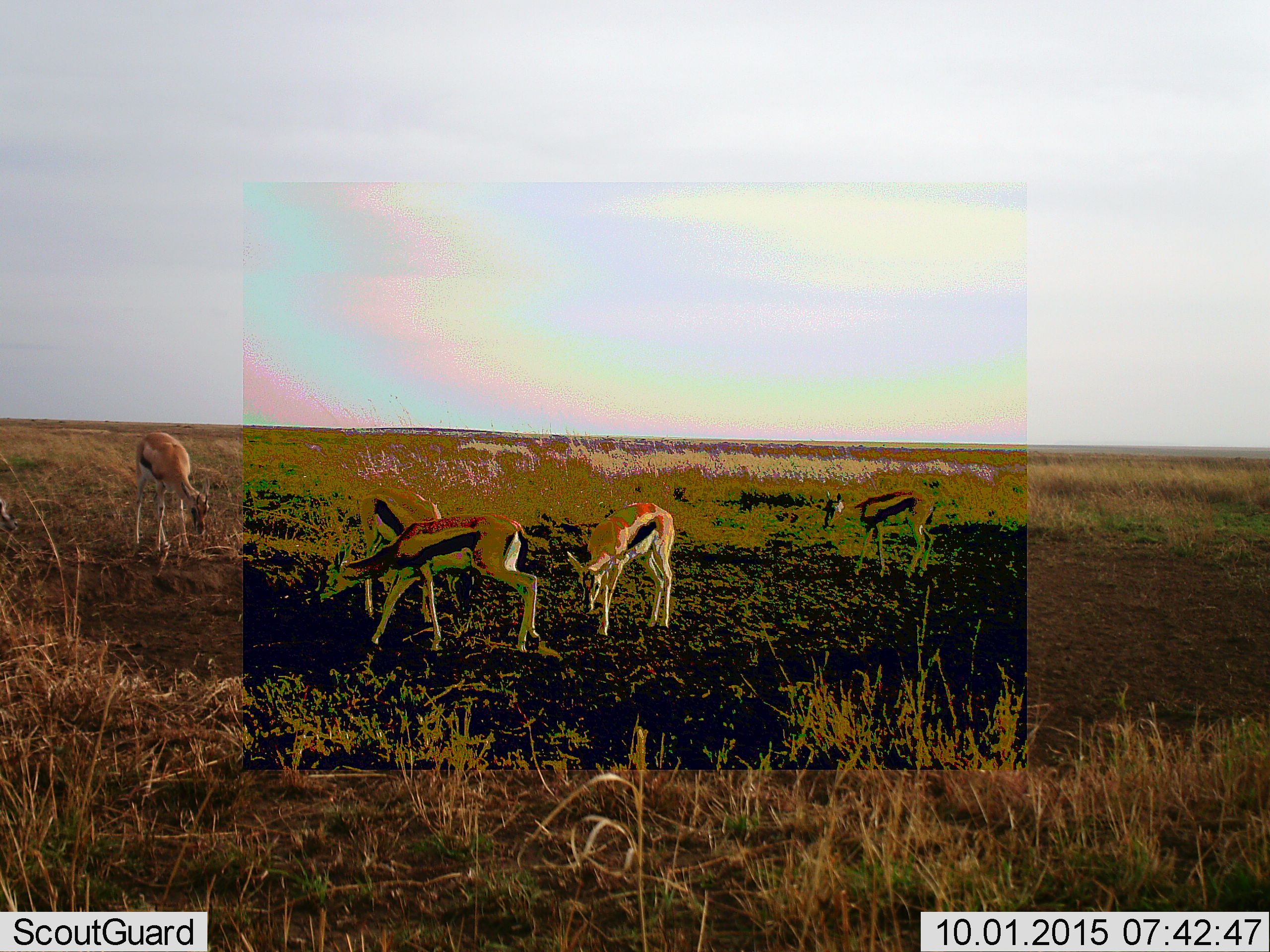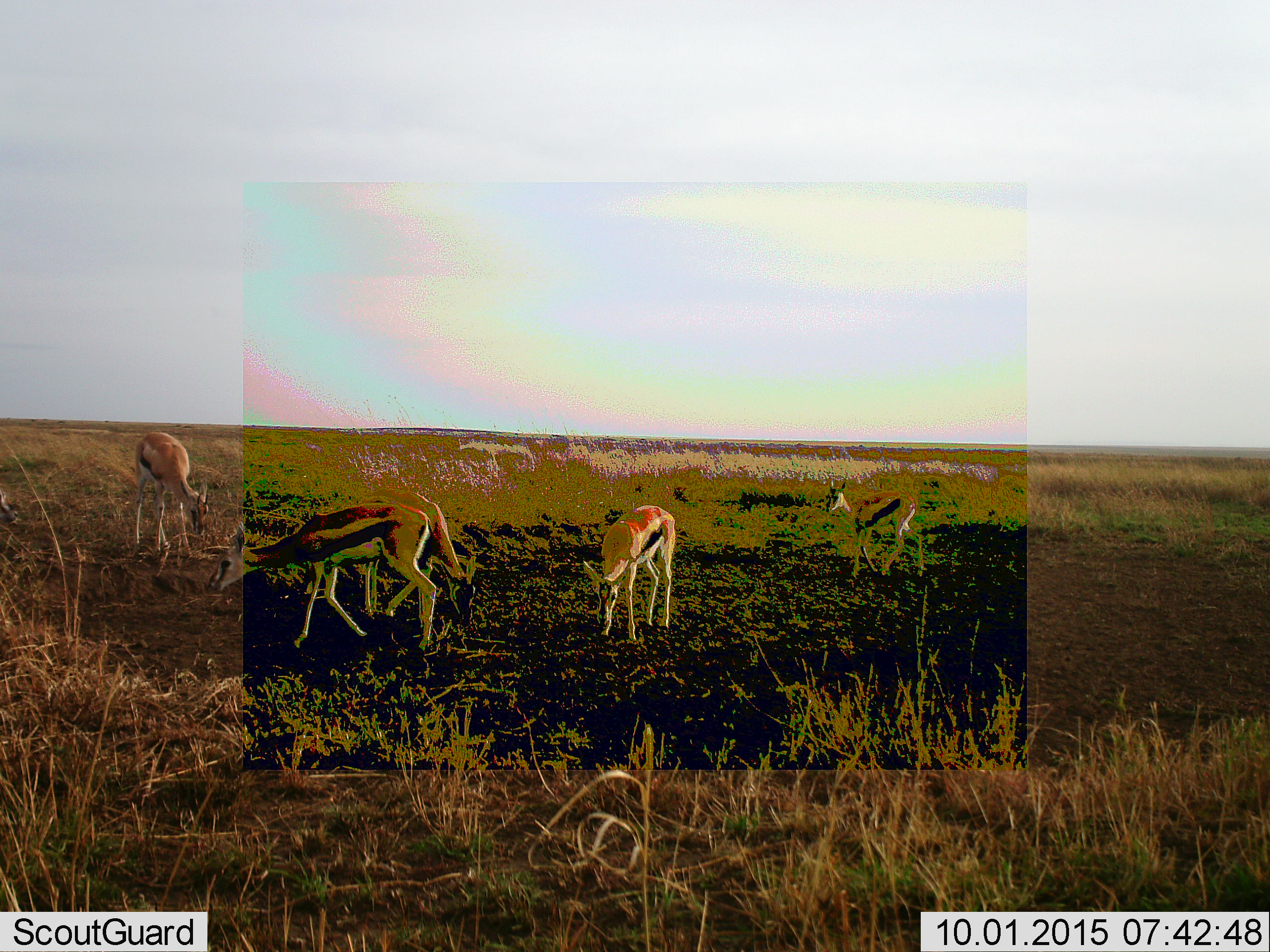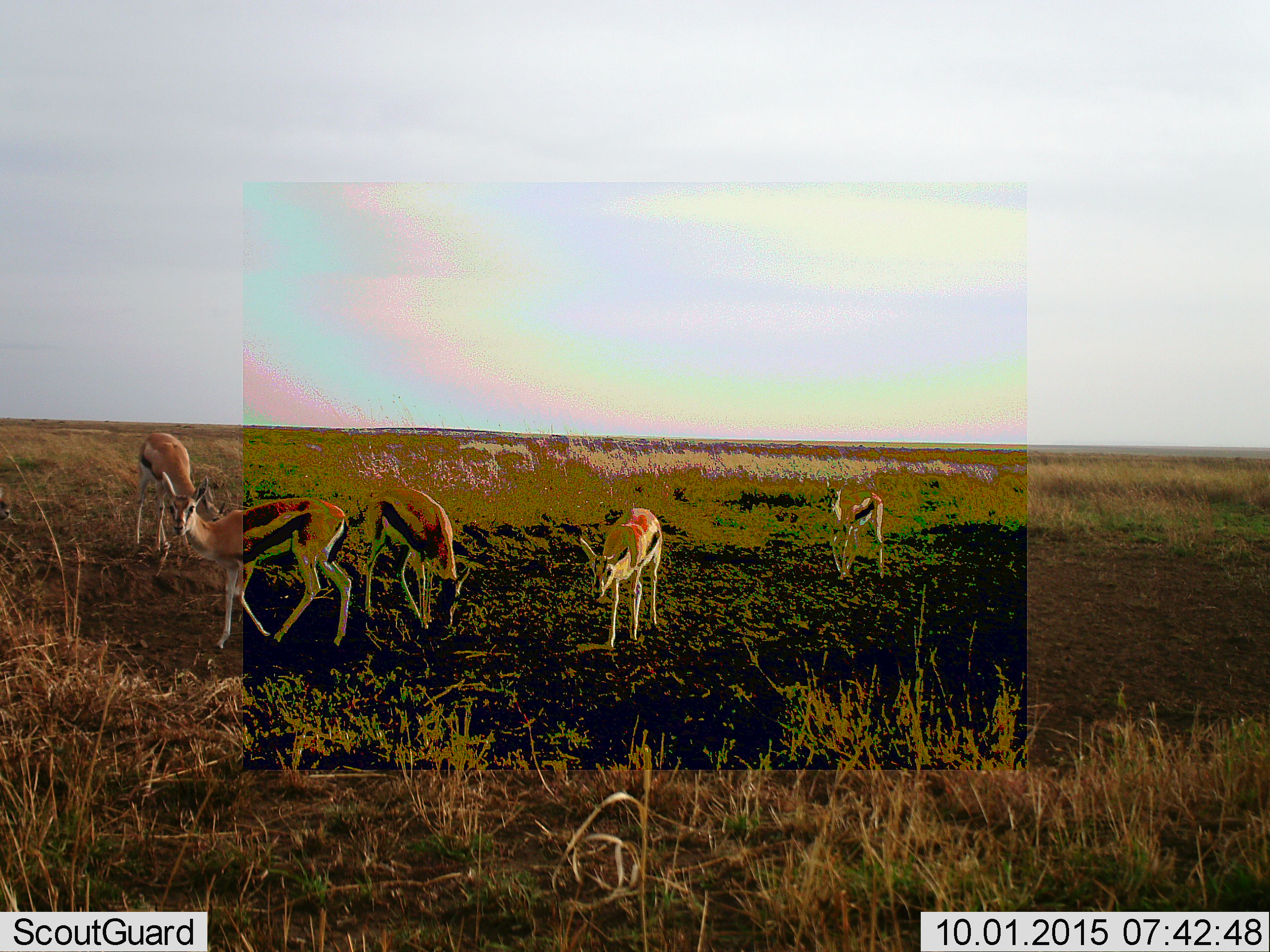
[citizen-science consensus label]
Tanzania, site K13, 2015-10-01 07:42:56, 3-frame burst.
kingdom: Animalia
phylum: Chordata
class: Mammalia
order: Artiodactyla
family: Bovidae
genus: Eudorcas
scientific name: Eudorcas thomsonii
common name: thomson's gazelle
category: gazellethomsons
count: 5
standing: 44%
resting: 0%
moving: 56%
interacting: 0%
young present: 0%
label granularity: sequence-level